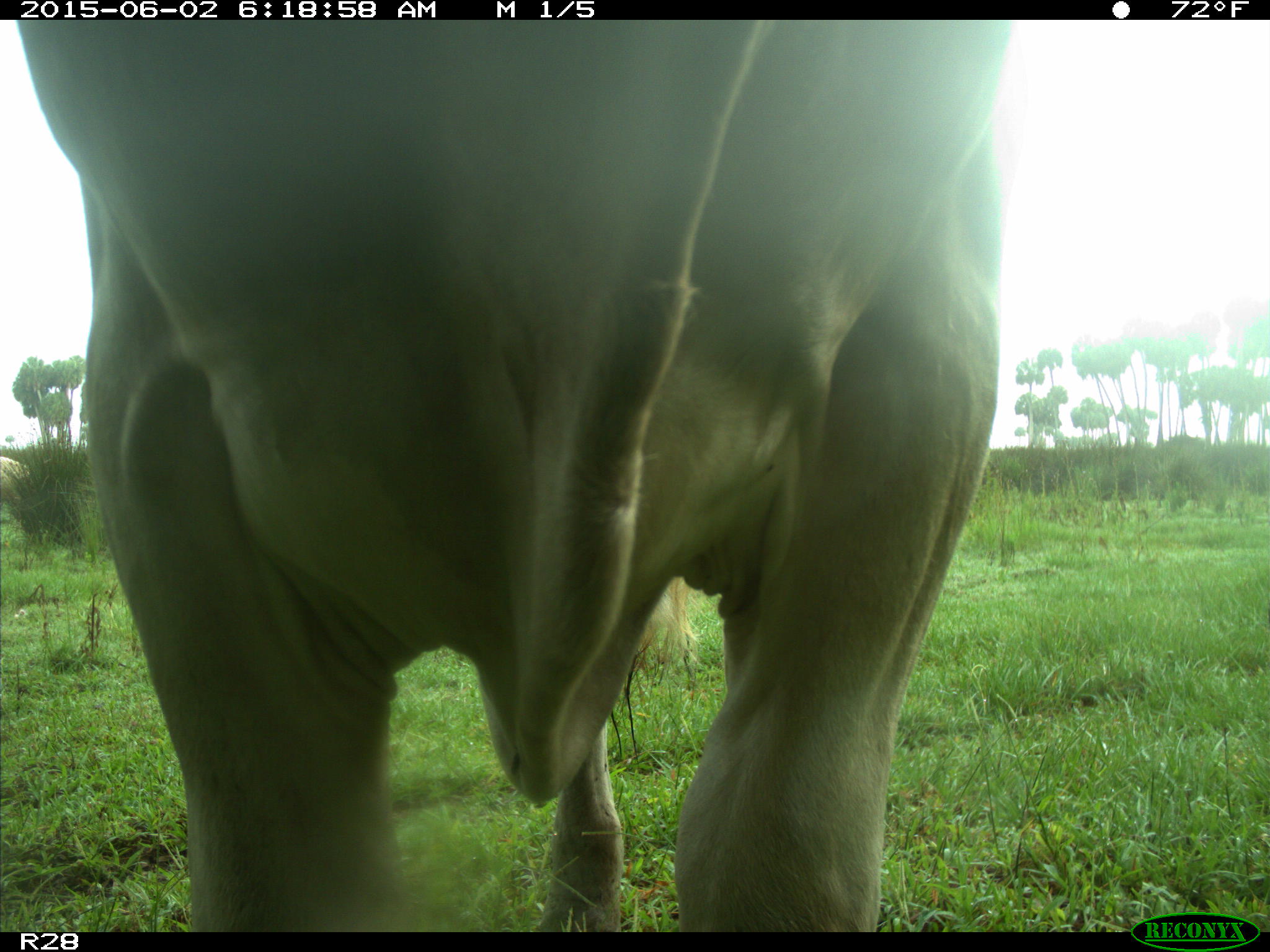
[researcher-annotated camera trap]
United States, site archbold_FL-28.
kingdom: Animalia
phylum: Chordata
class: Mammalia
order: Artiodactyla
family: Bovidae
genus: Bos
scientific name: Bos taurus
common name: domestic cow